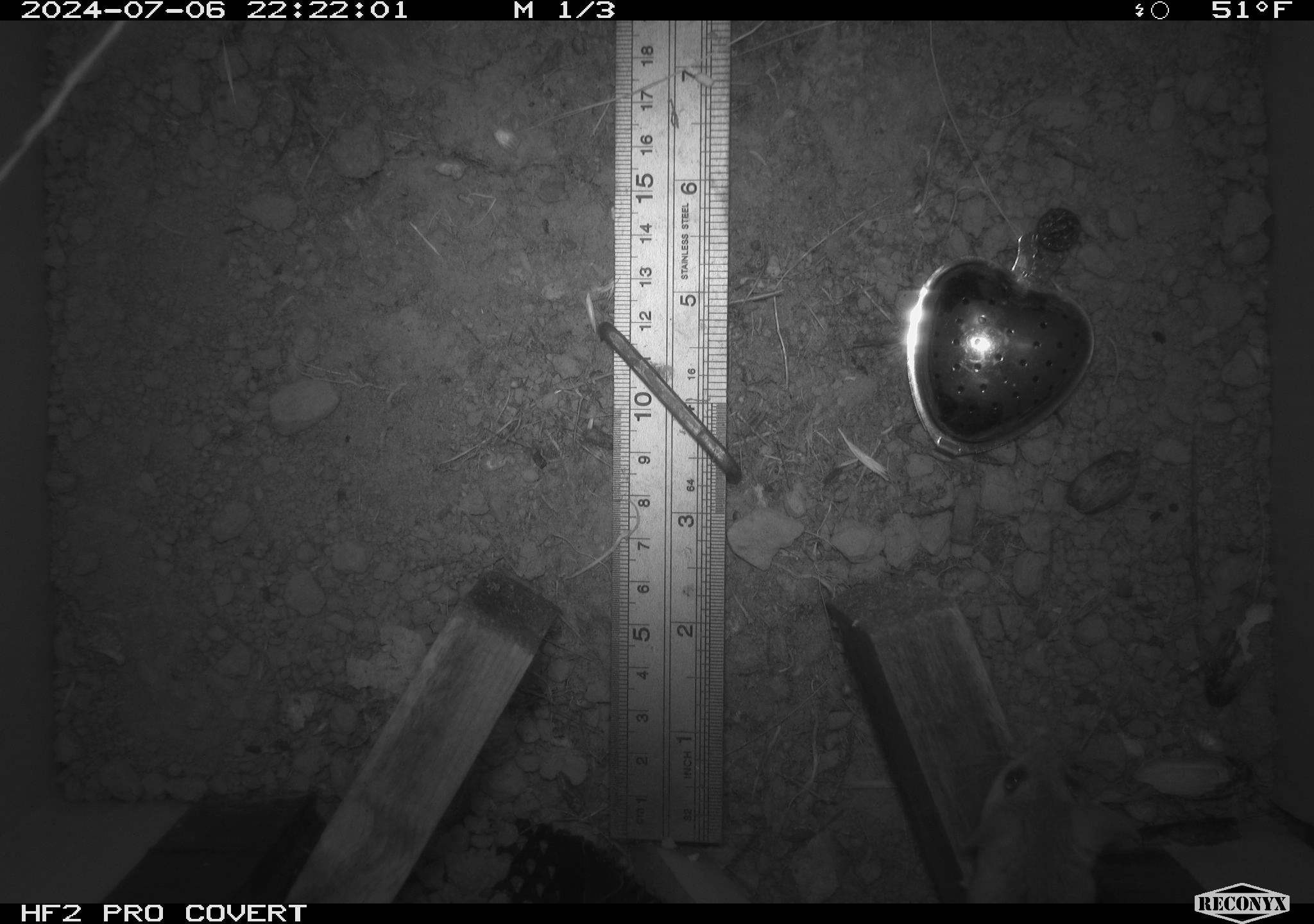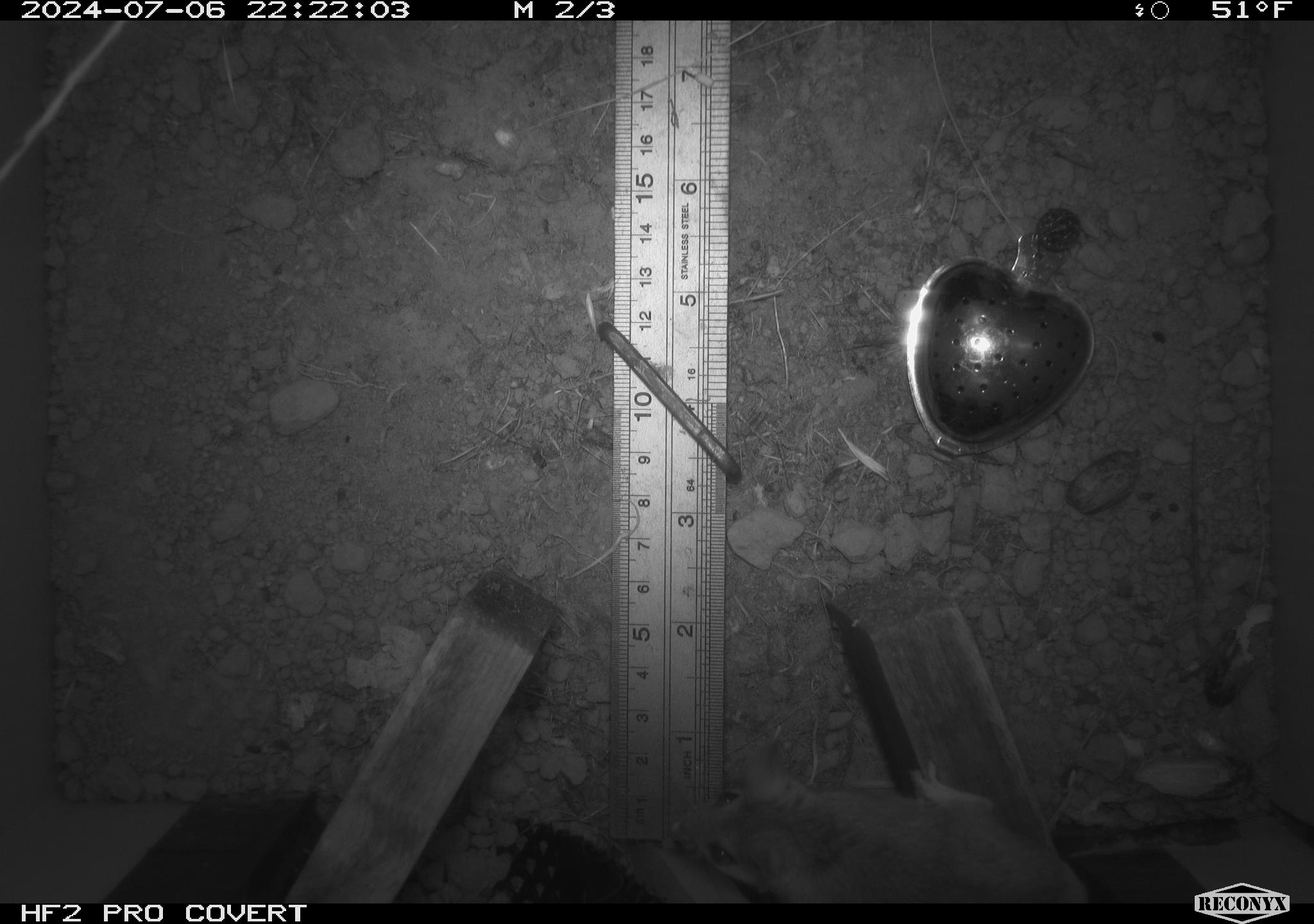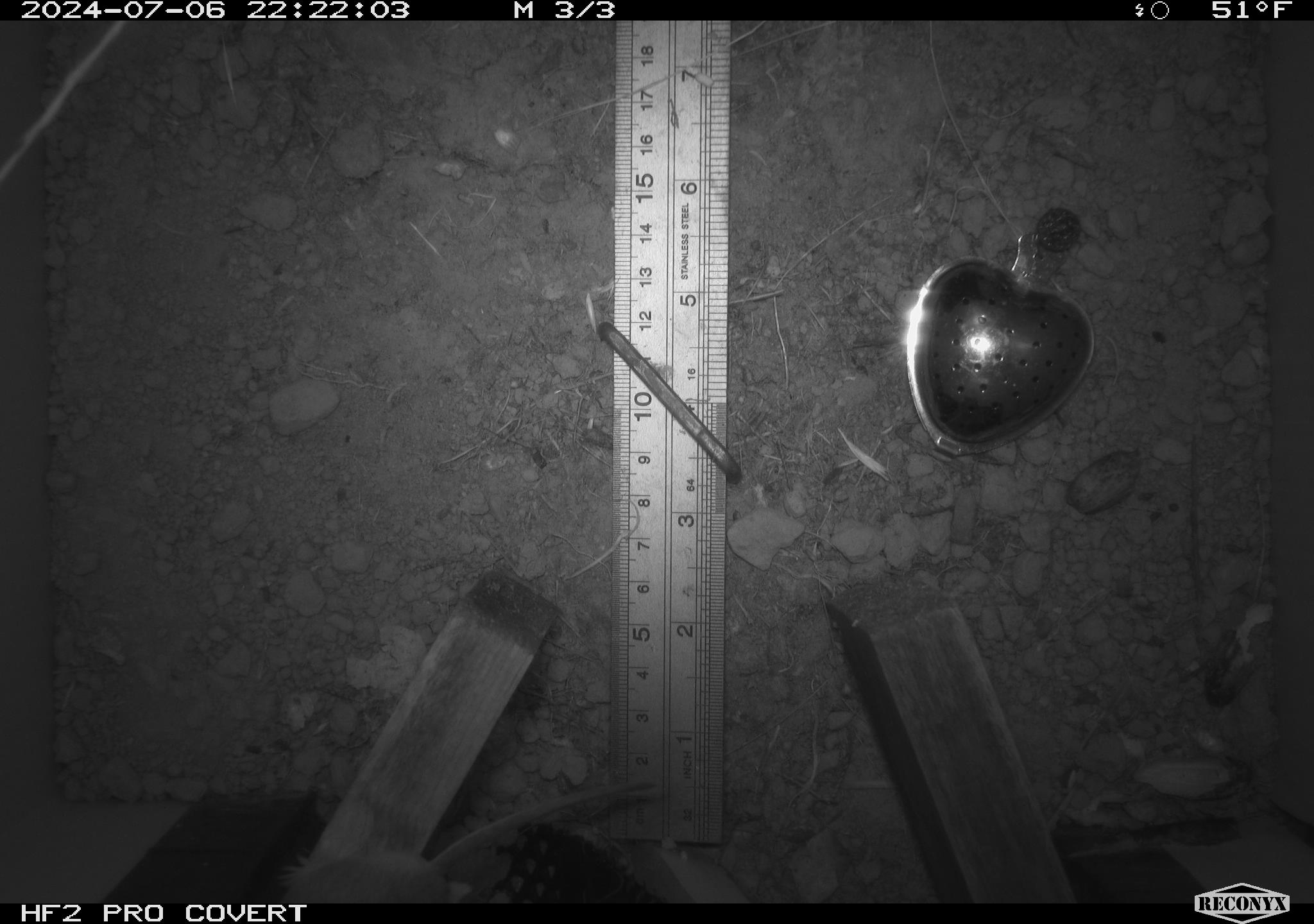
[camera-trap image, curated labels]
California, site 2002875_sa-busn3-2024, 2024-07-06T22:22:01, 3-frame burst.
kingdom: Animalia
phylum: Chordata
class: Mammalia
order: Rodentia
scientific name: Rodentia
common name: rodent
Rodent (Rodentia).